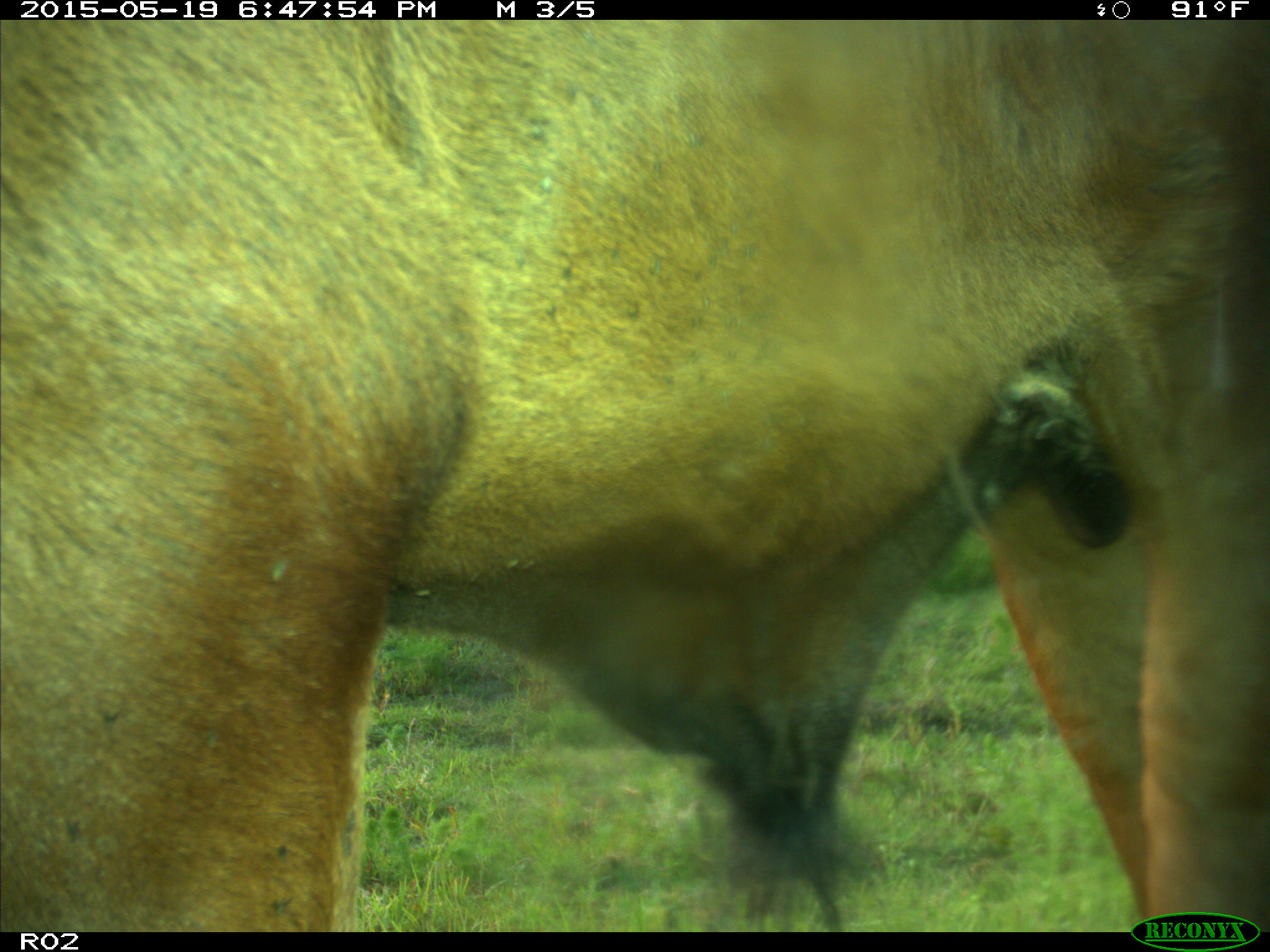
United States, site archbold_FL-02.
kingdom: Animalia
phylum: Chordata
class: Mammalia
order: Artiodactyla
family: Bovidae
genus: Bos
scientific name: Bos taurus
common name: domestic cow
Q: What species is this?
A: Bos taurus (domestic cow).